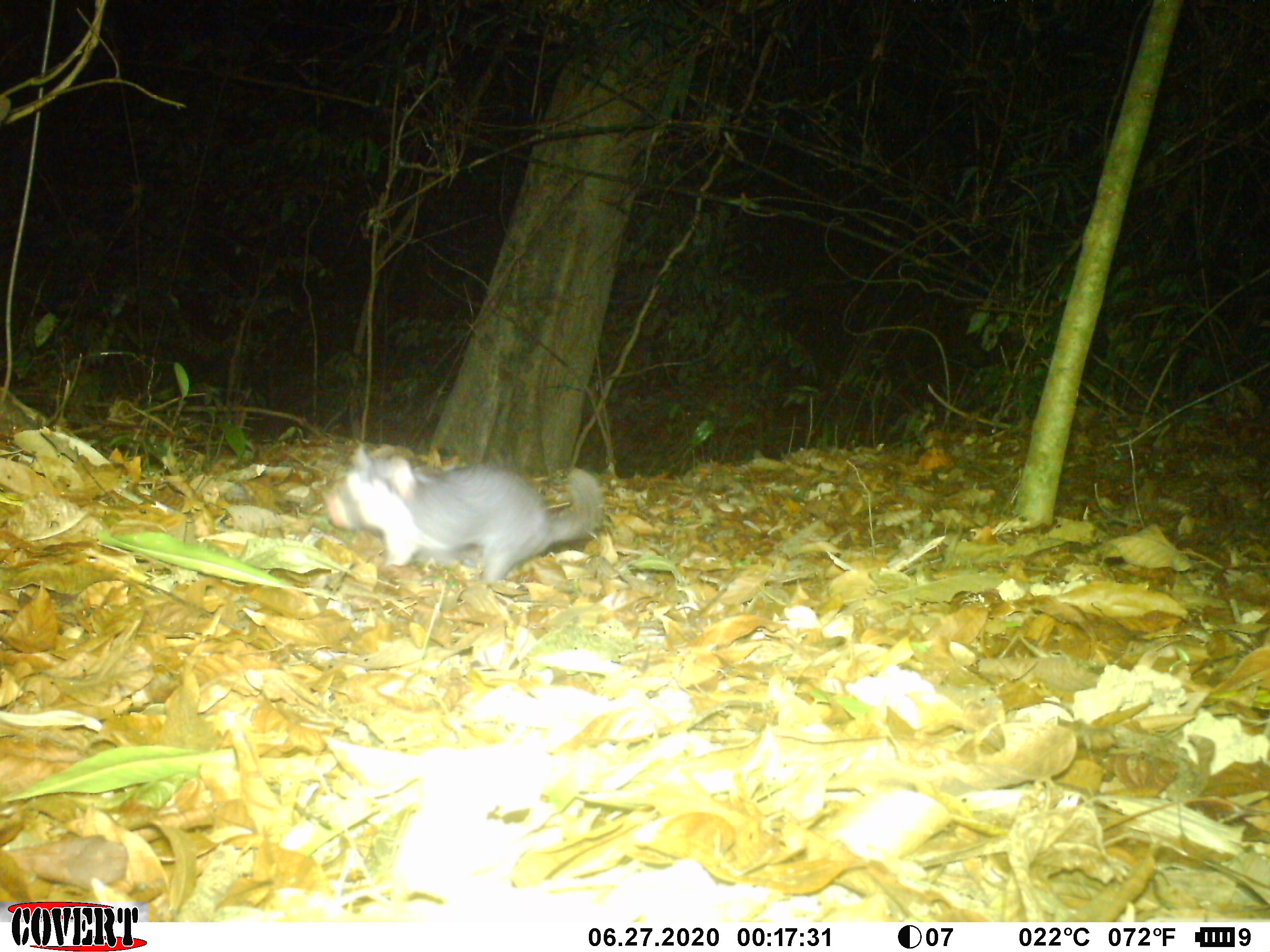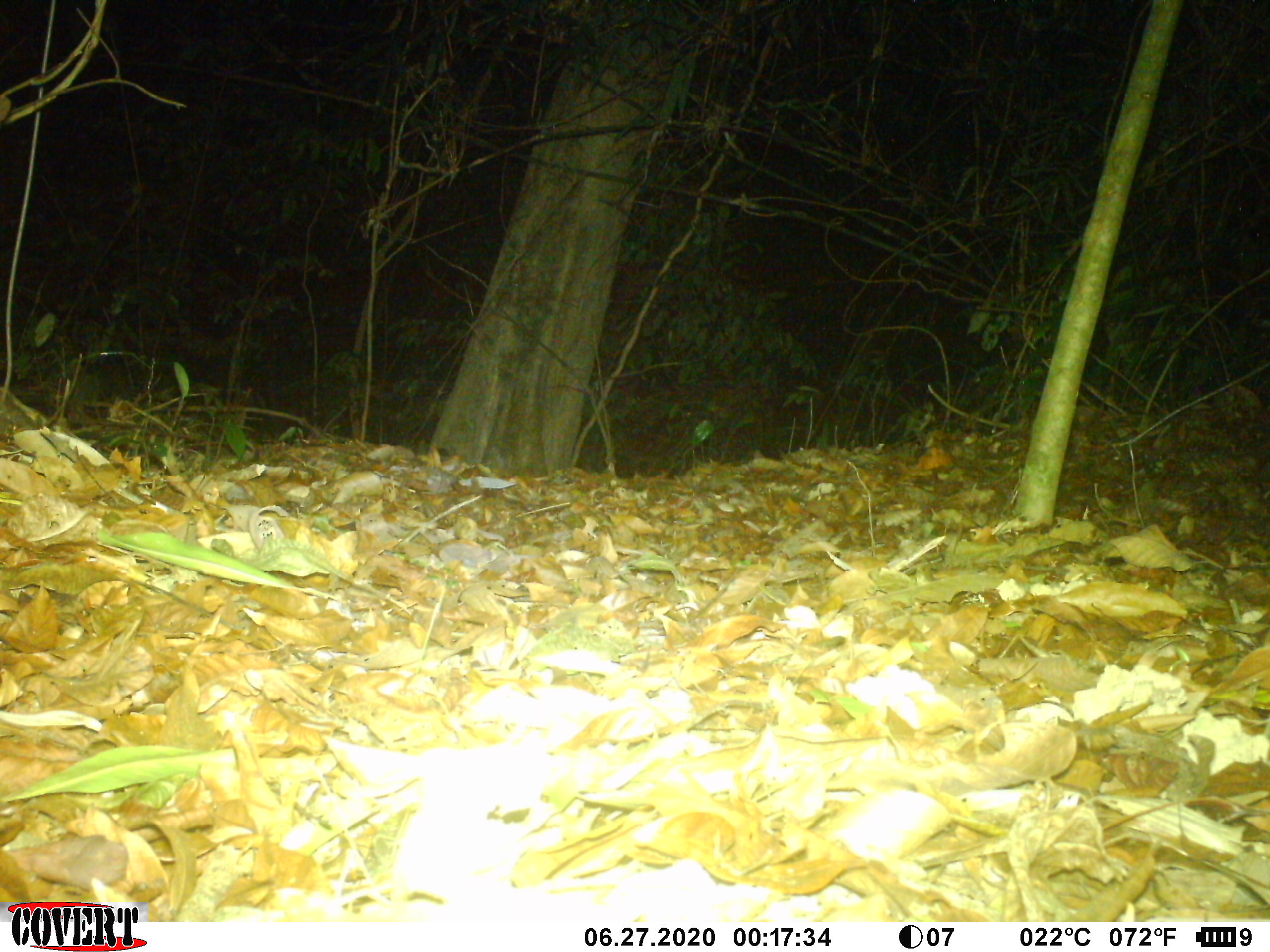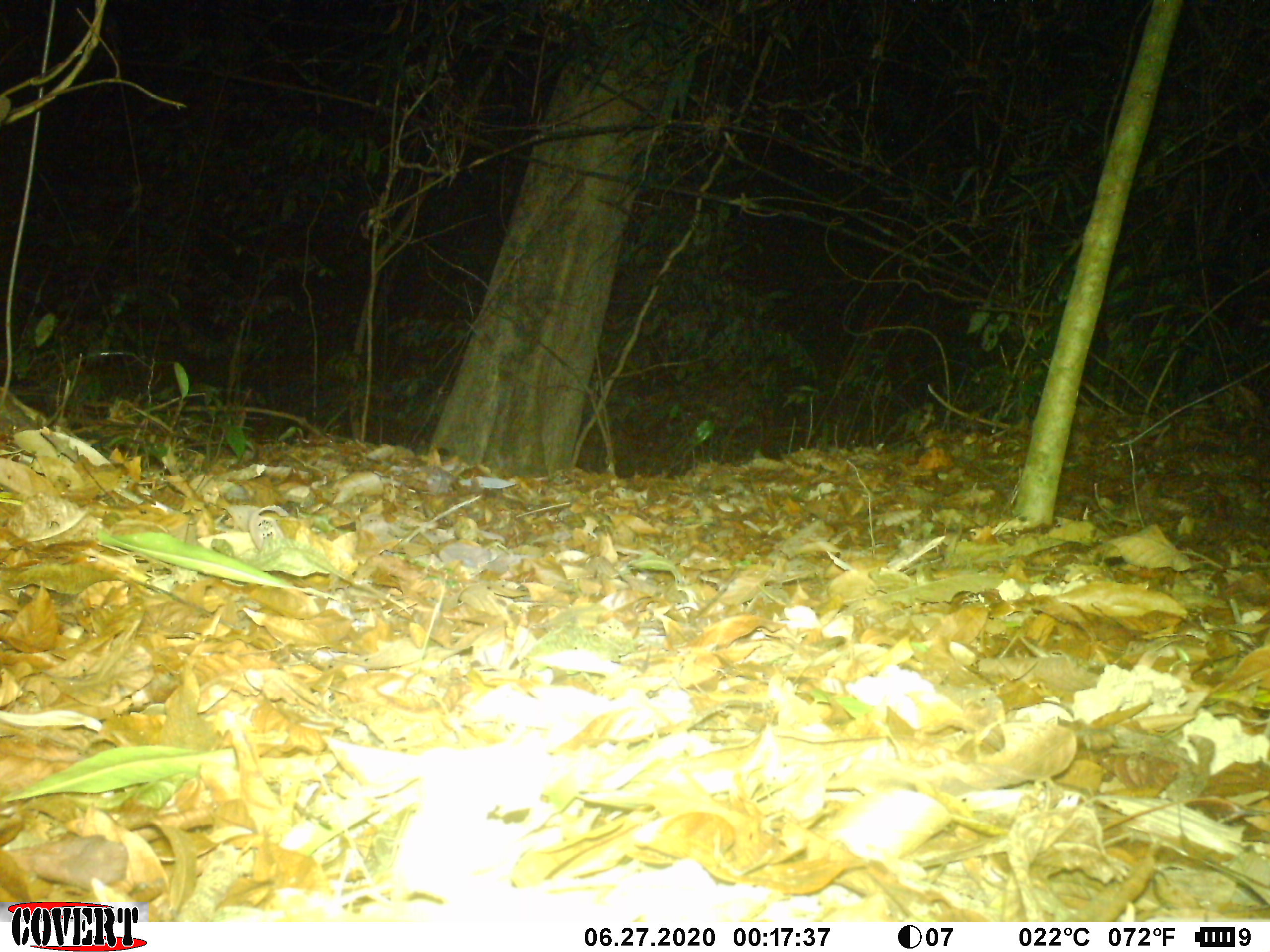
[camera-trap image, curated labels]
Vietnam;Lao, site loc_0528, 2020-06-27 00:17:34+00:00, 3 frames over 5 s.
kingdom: Animalia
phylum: Chordata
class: Mammalia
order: Carnivora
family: Mustelidae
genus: Melogale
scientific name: Melogale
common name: ferret badger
Ferret badger (Melogale). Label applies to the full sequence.